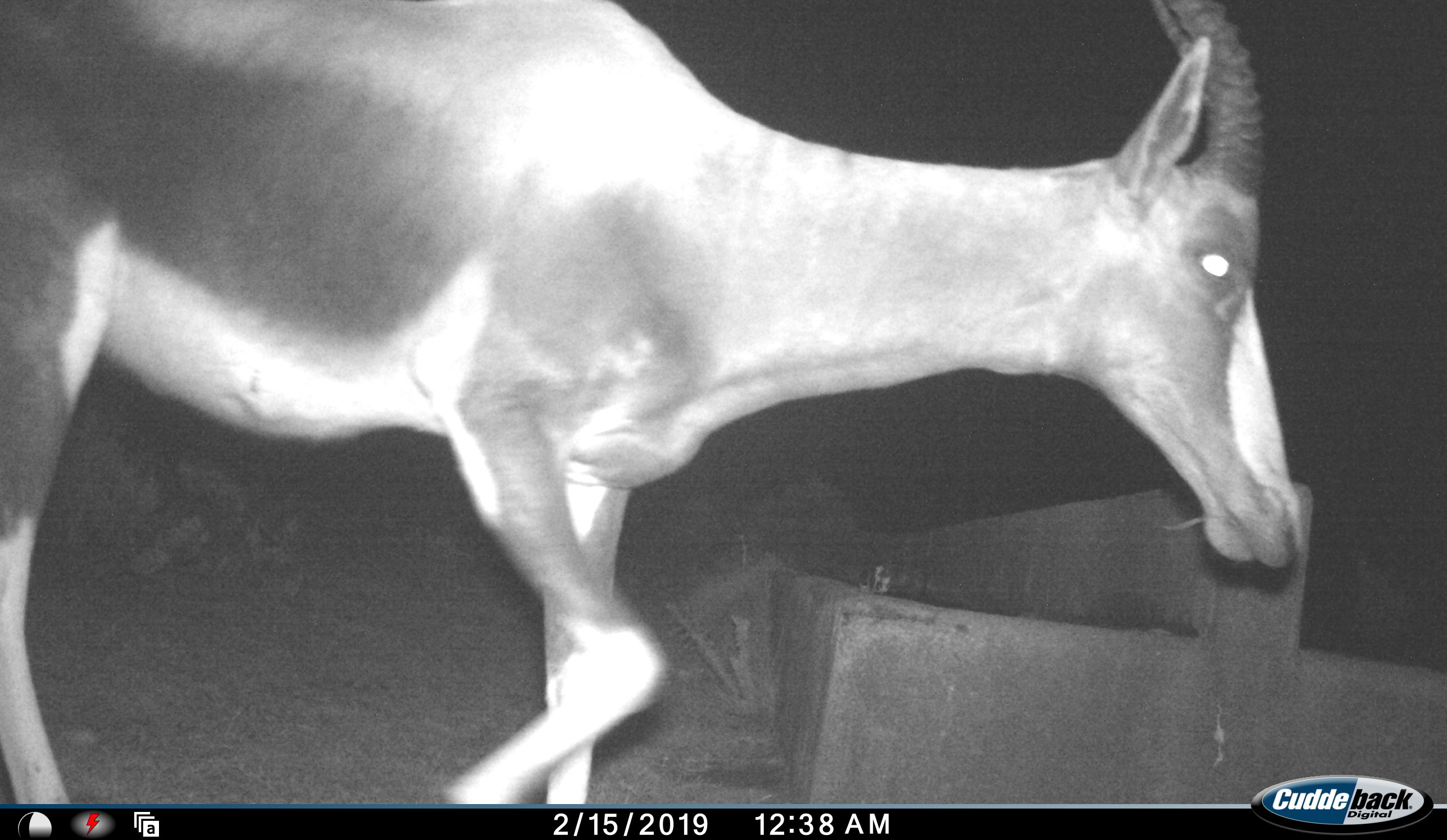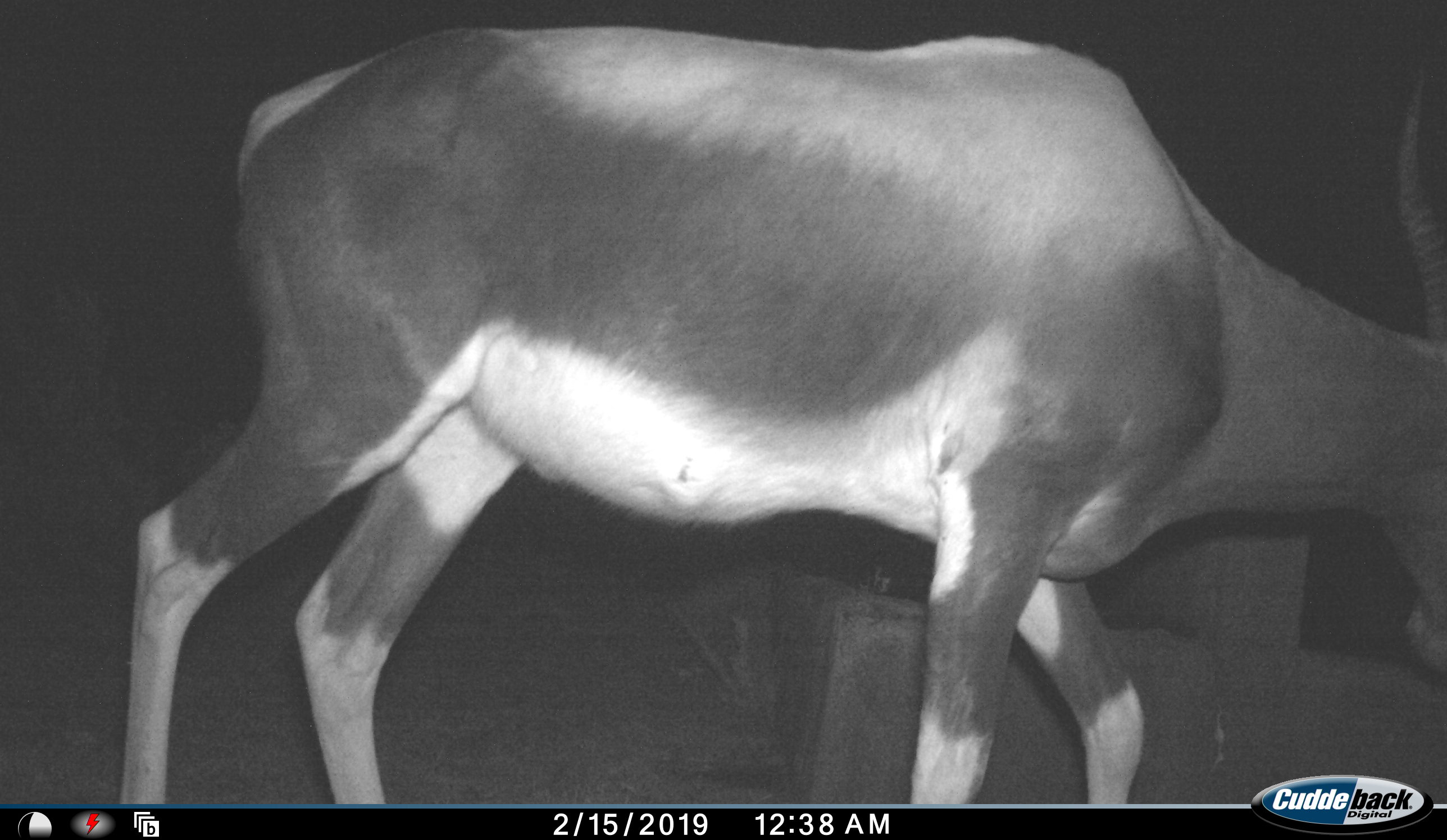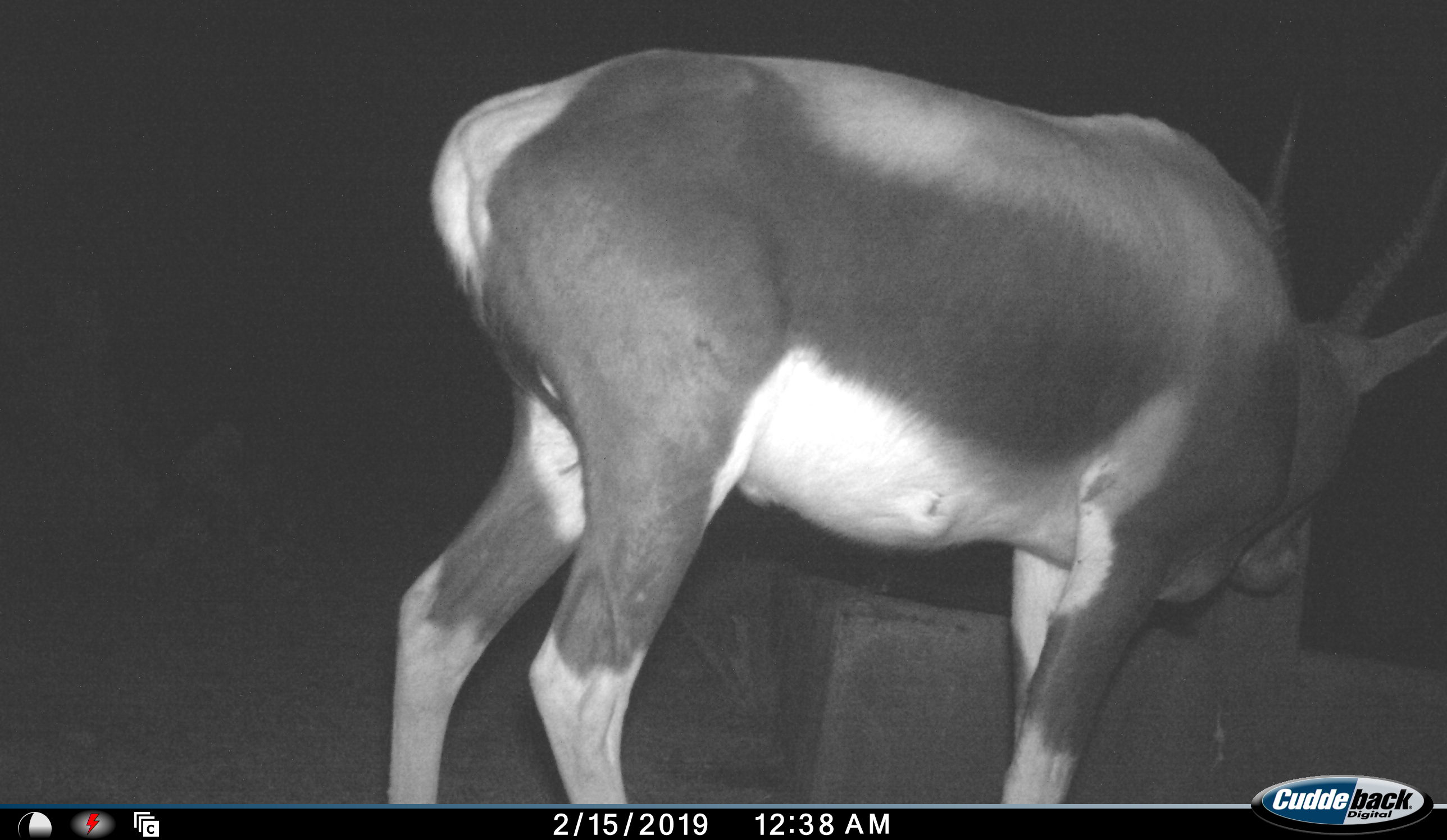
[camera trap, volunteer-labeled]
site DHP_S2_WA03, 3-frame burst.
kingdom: Animalia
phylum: Chordata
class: Mammalia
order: Artiodactyla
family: Bovidae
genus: Damaliscus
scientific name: Damaliscus pygargus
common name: bontebok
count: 1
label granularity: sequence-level